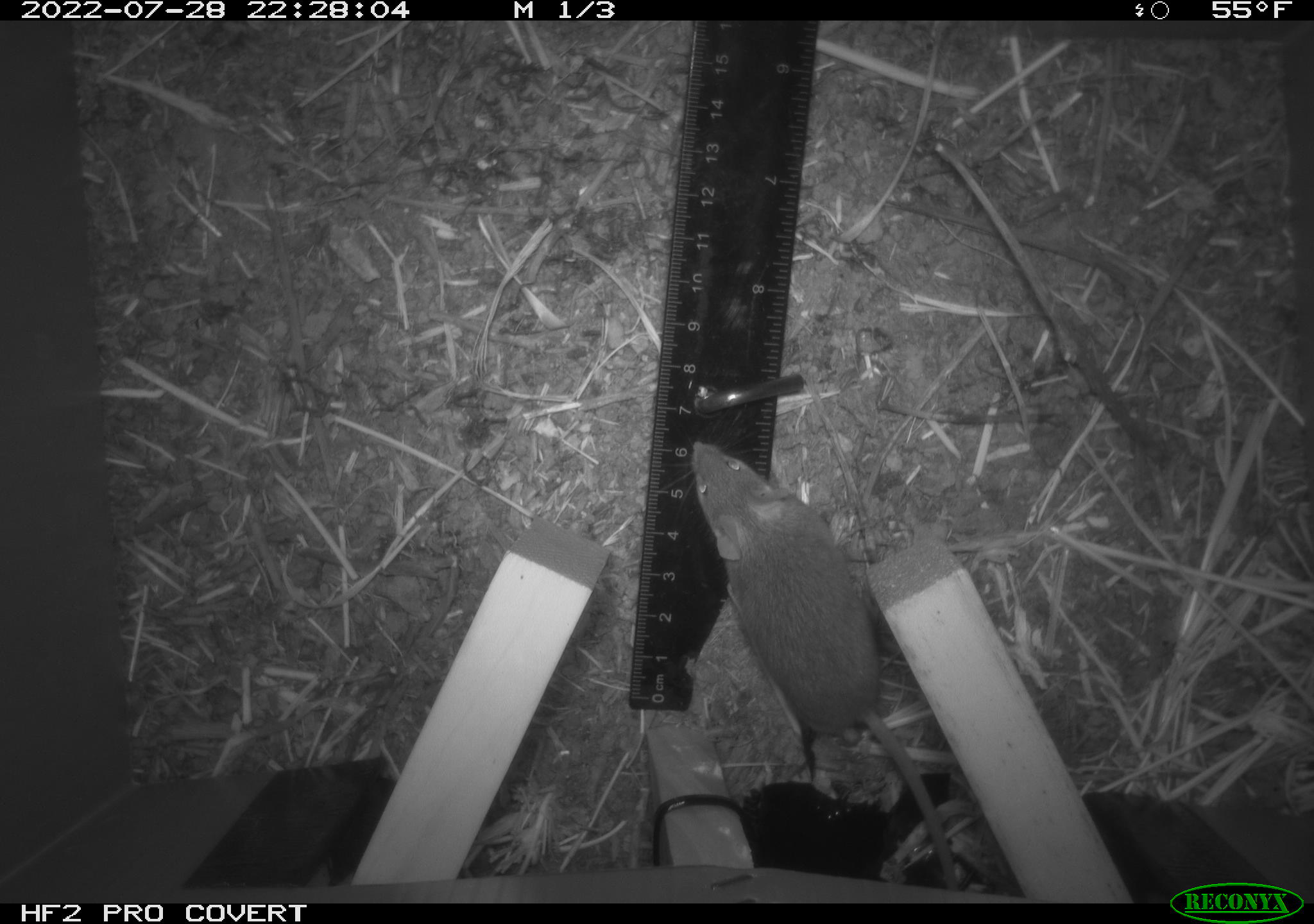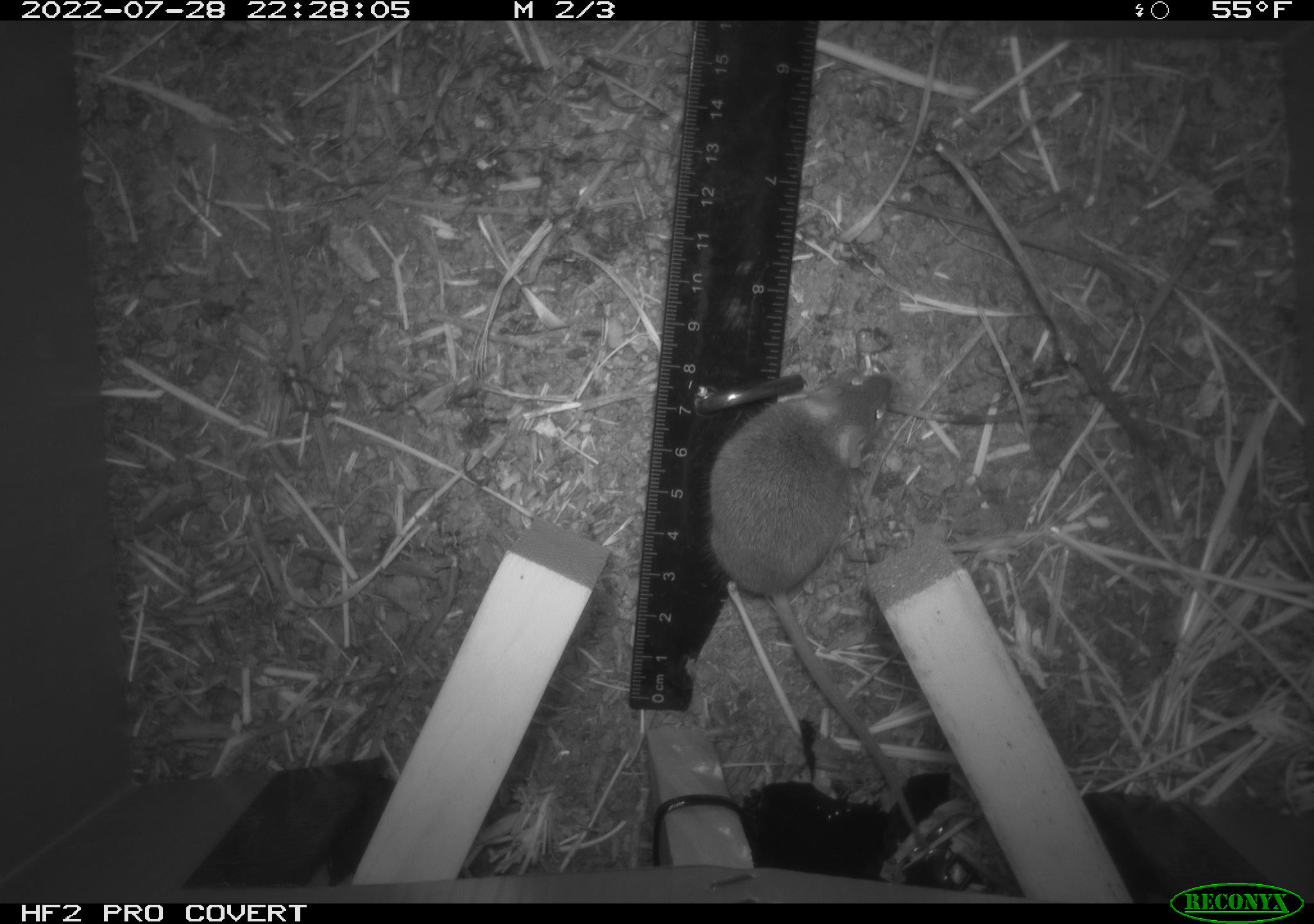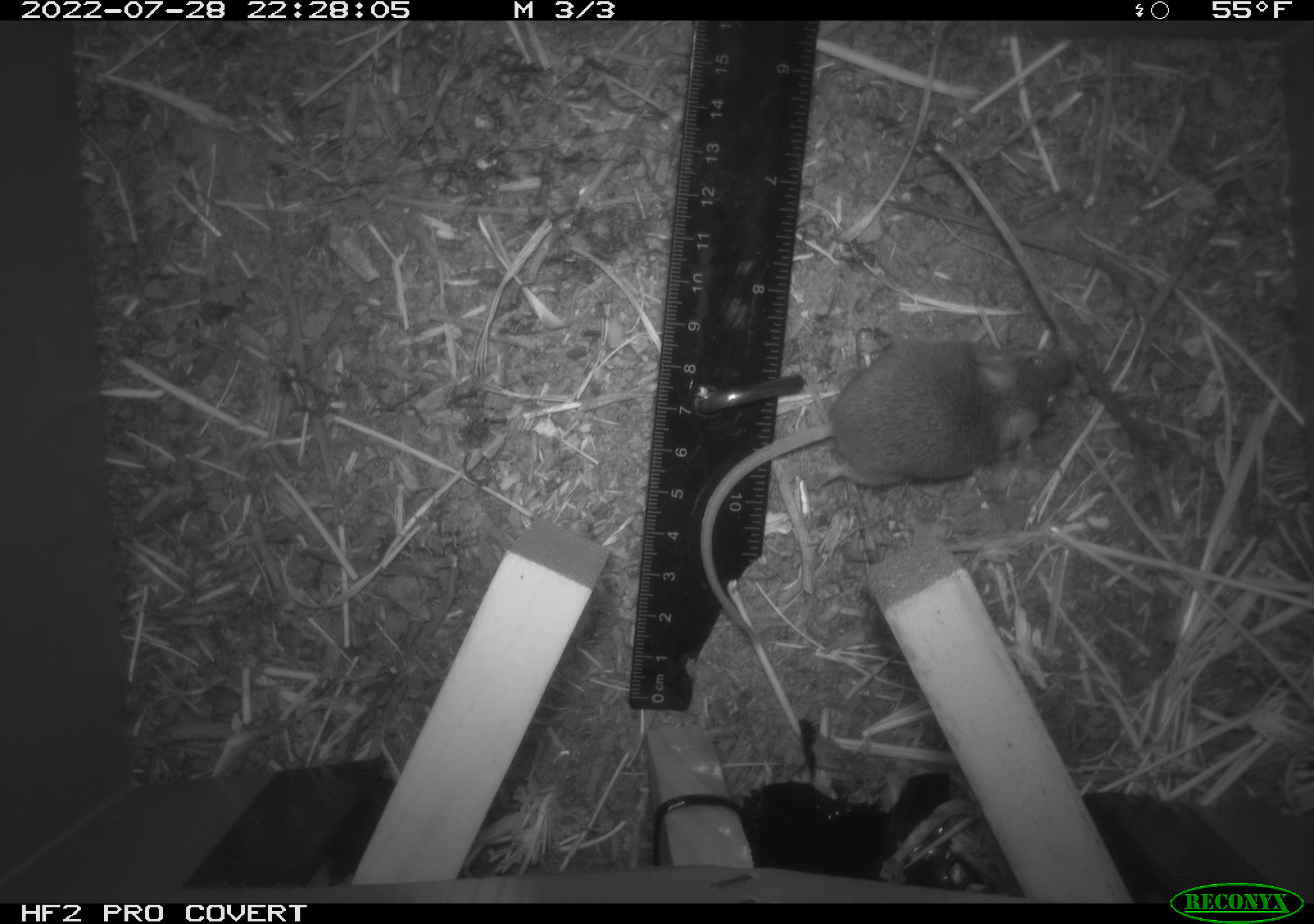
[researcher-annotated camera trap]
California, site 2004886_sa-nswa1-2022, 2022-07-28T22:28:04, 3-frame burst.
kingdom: Animalia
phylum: Chordata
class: Mammalia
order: Rodentia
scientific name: Rodentia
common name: mouse species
Mouse species (Rodentia).